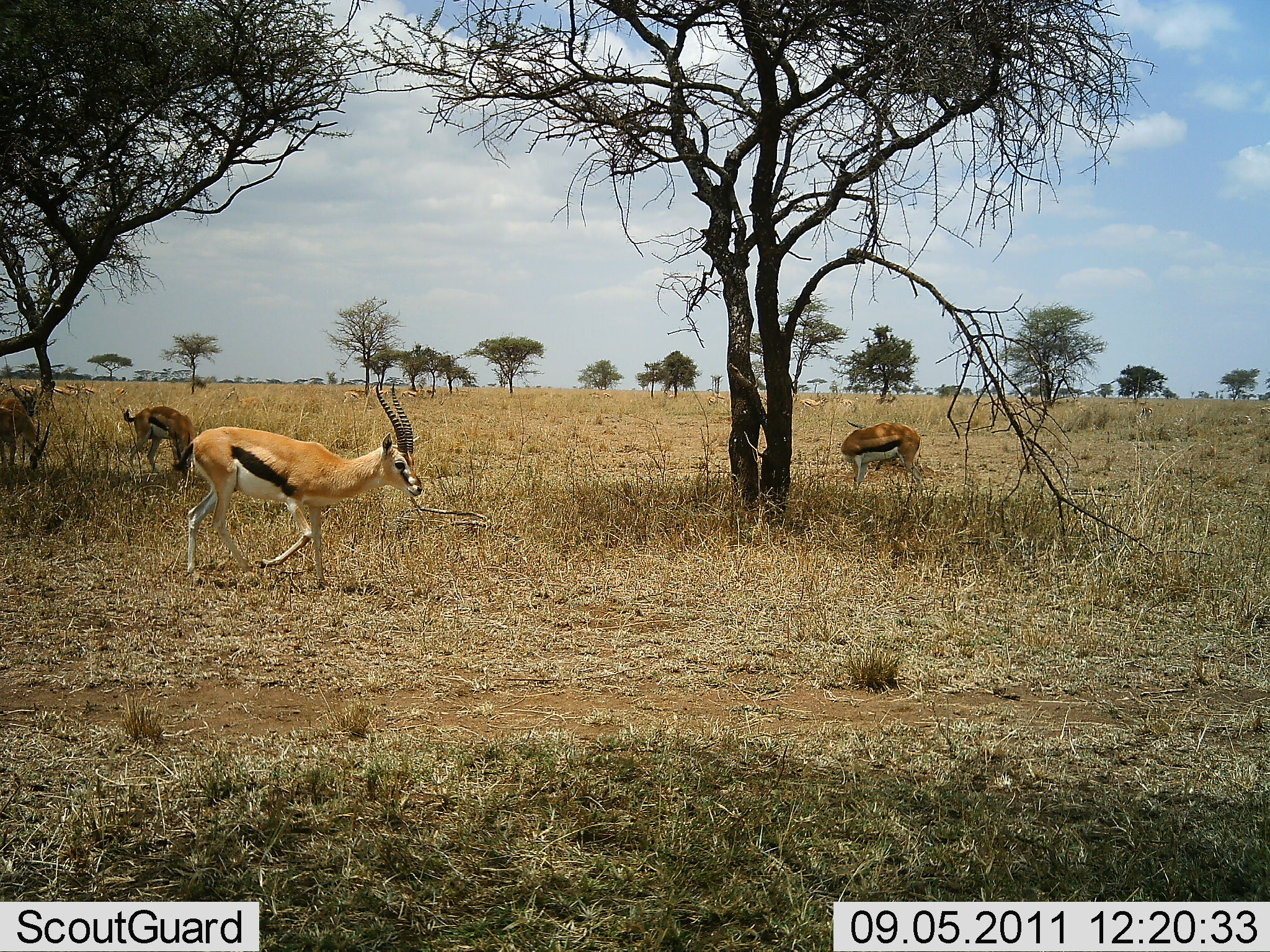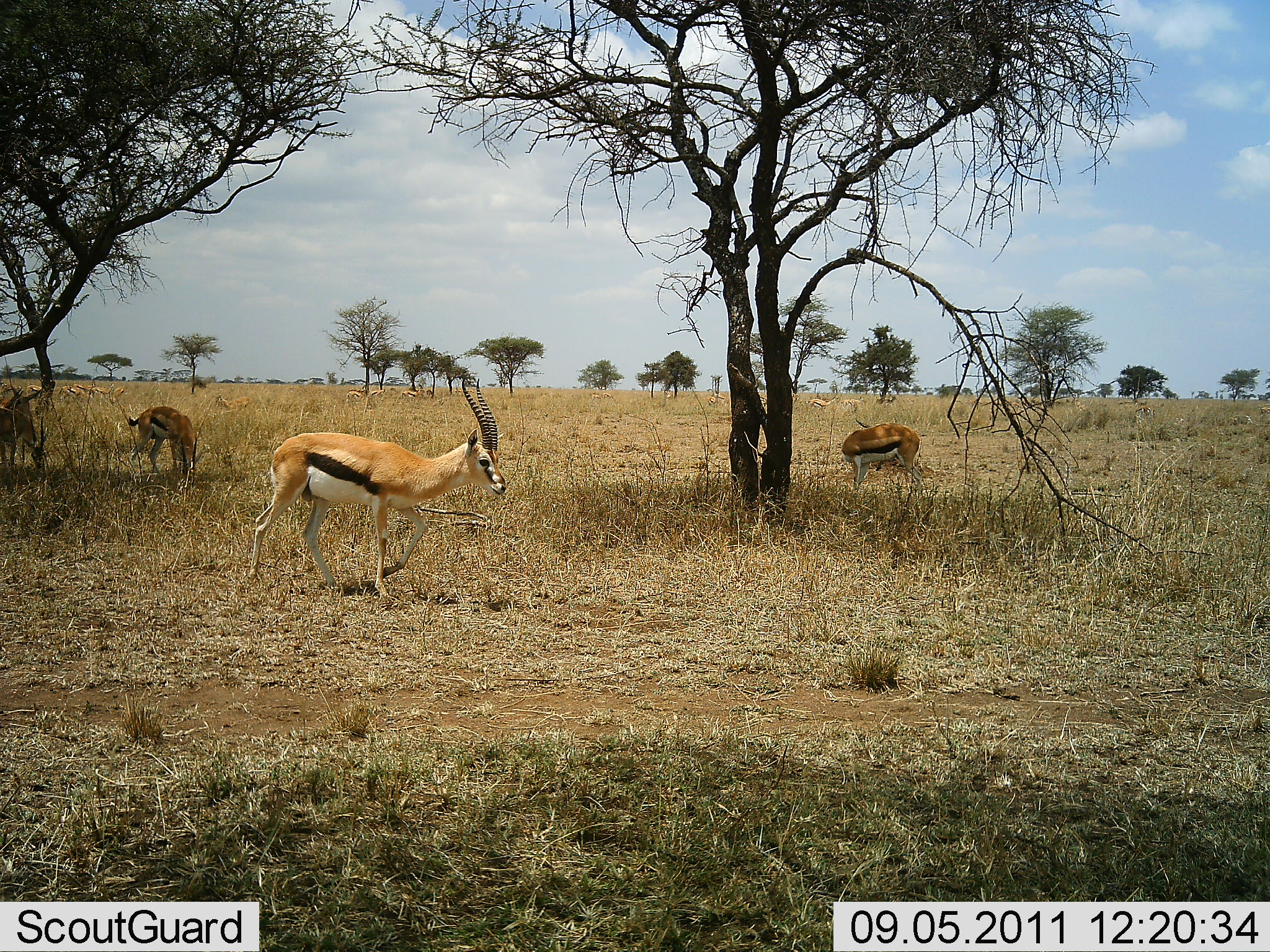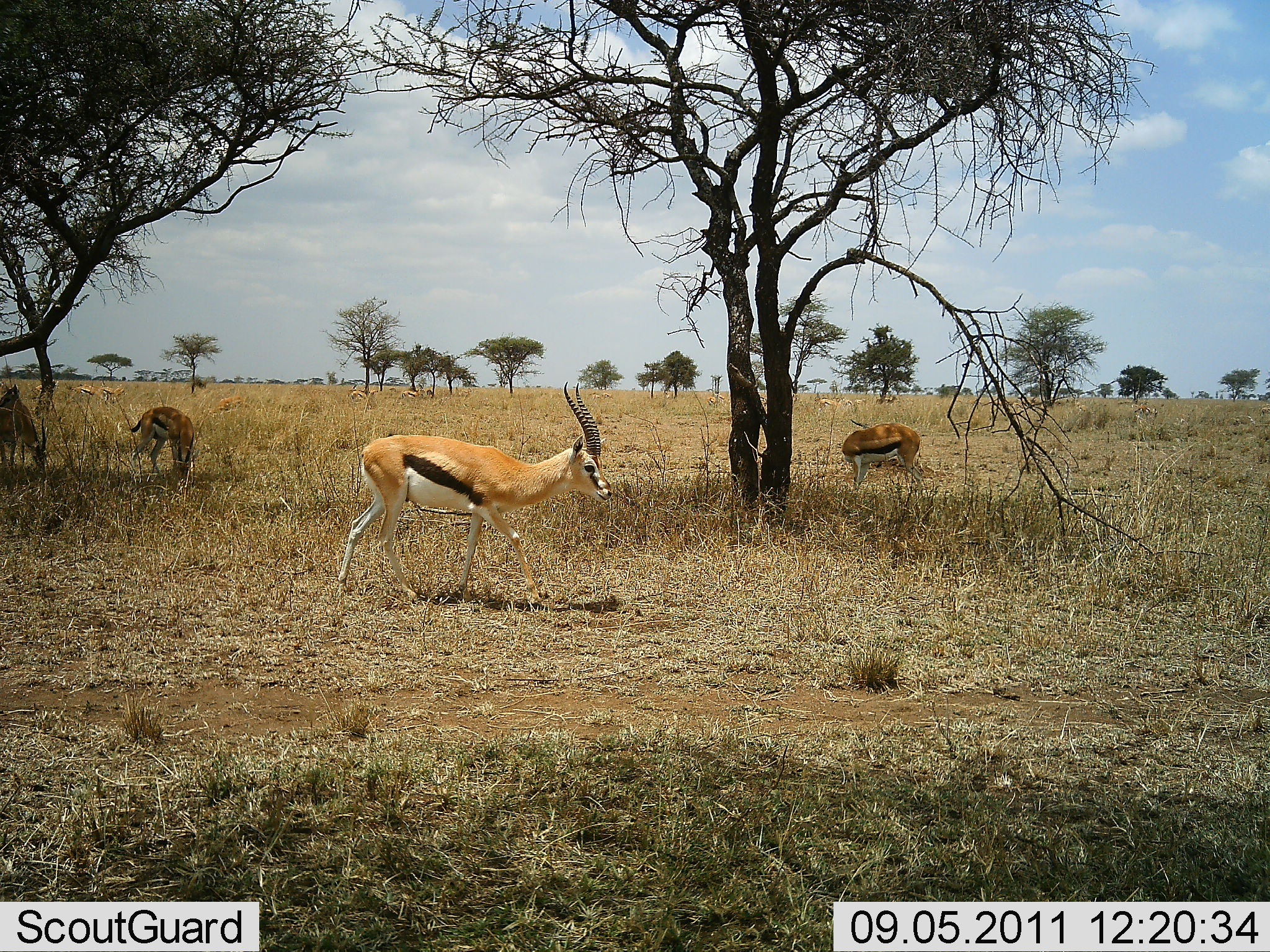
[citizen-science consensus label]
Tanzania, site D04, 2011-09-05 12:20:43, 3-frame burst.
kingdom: Animalia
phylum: Chordata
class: Mammalia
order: Artiodactyla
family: Bovidae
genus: Eudorcas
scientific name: Eudorcas thomsonii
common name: thomson's gazelle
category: gazellethomsons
Gazellethomsons (thomson's gazelle) (Eudorcas thomsonii), count 4. Behavior (volunteer vote fractions): standing 64%, resting 0%, moving 64%, interacting 0%. Young present (vote fraction): 0%. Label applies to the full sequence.